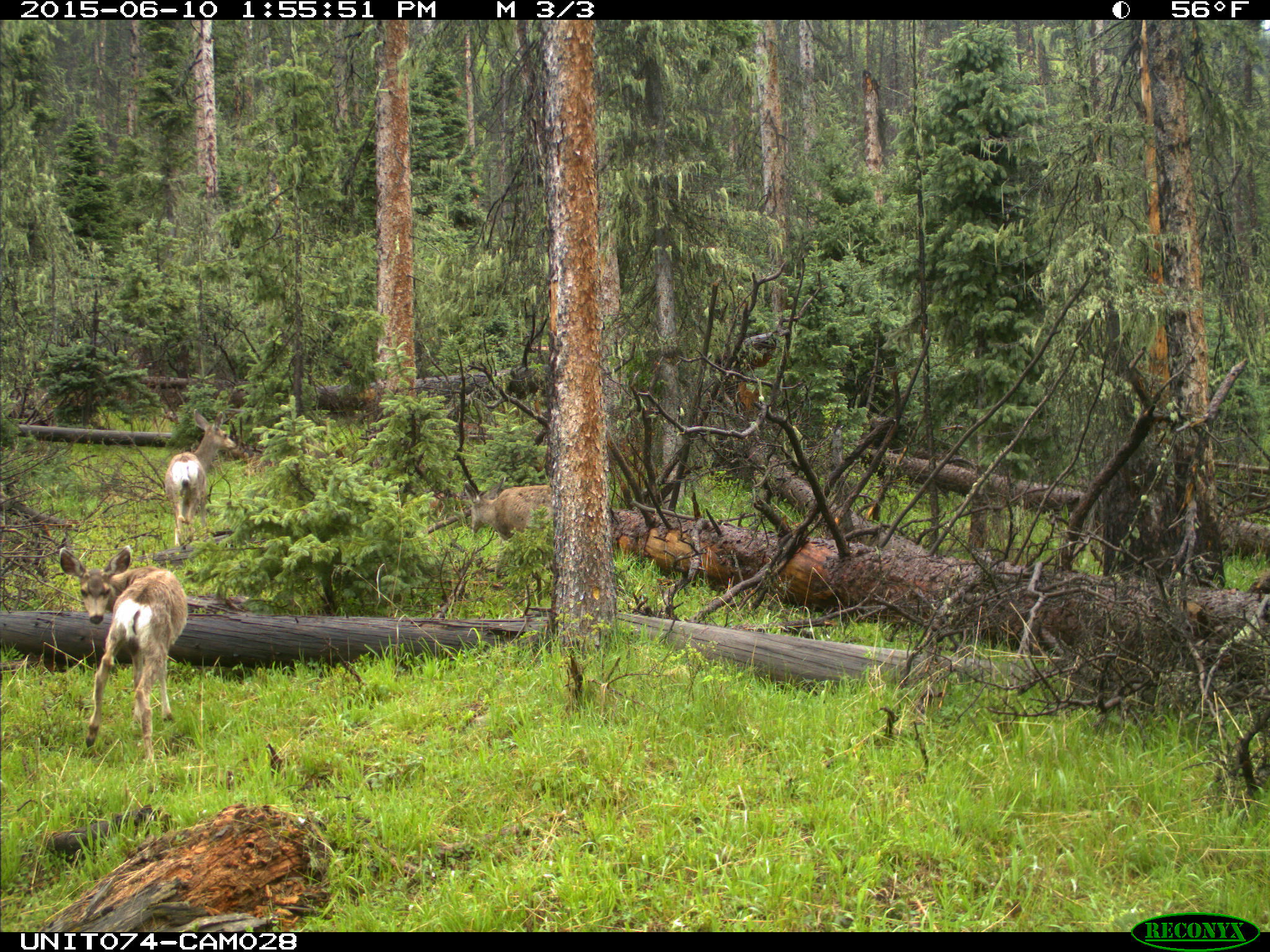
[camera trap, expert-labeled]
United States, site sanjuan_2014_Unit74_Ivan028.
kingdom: Animalia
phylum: Chordata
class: Mammalia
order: Artiodactyla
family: Cervidae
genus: Odocoileus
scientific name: Odocoileus hemionus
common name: mule deer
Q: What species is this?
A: Odocoileus hemionus (mule deer).